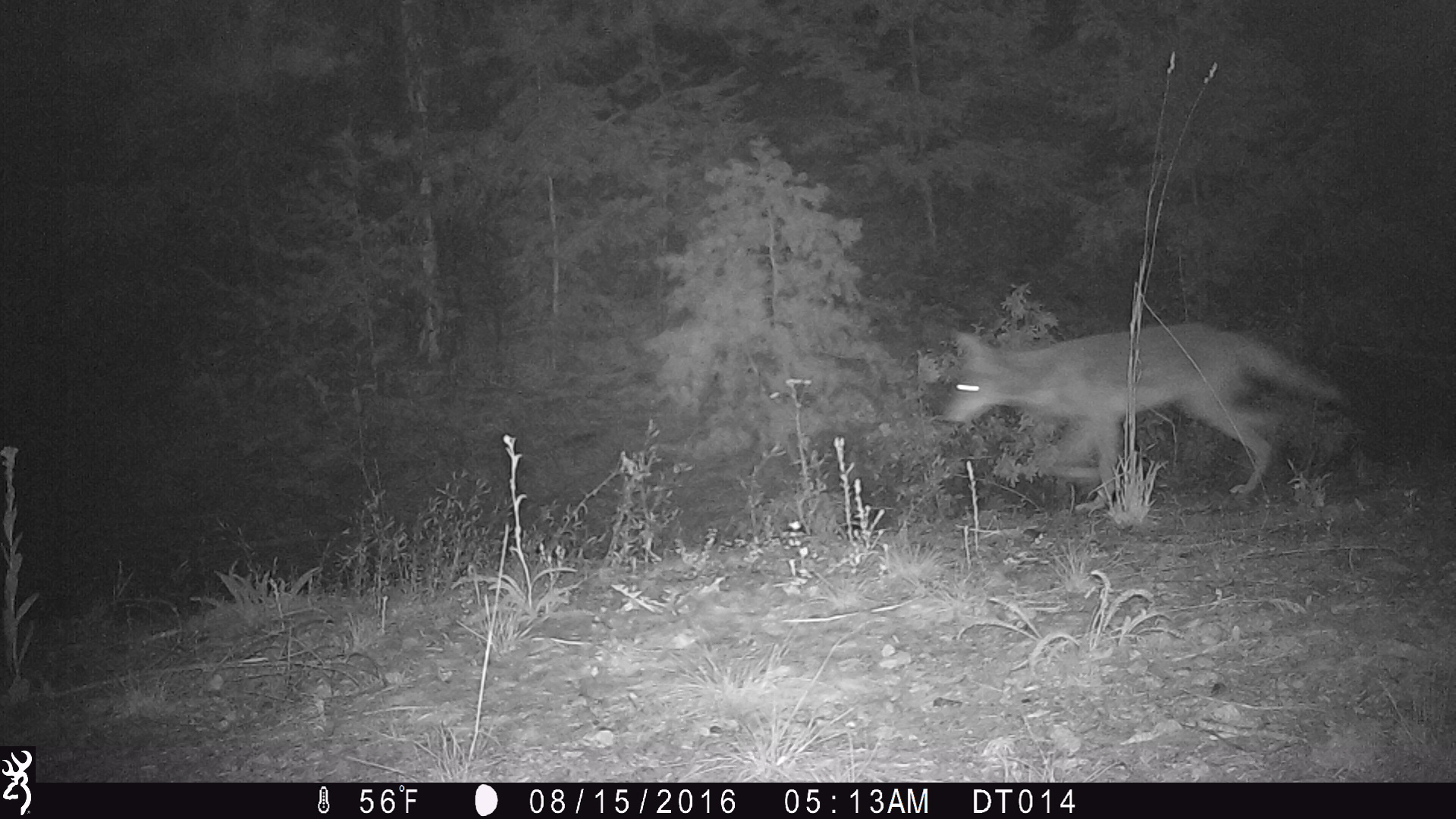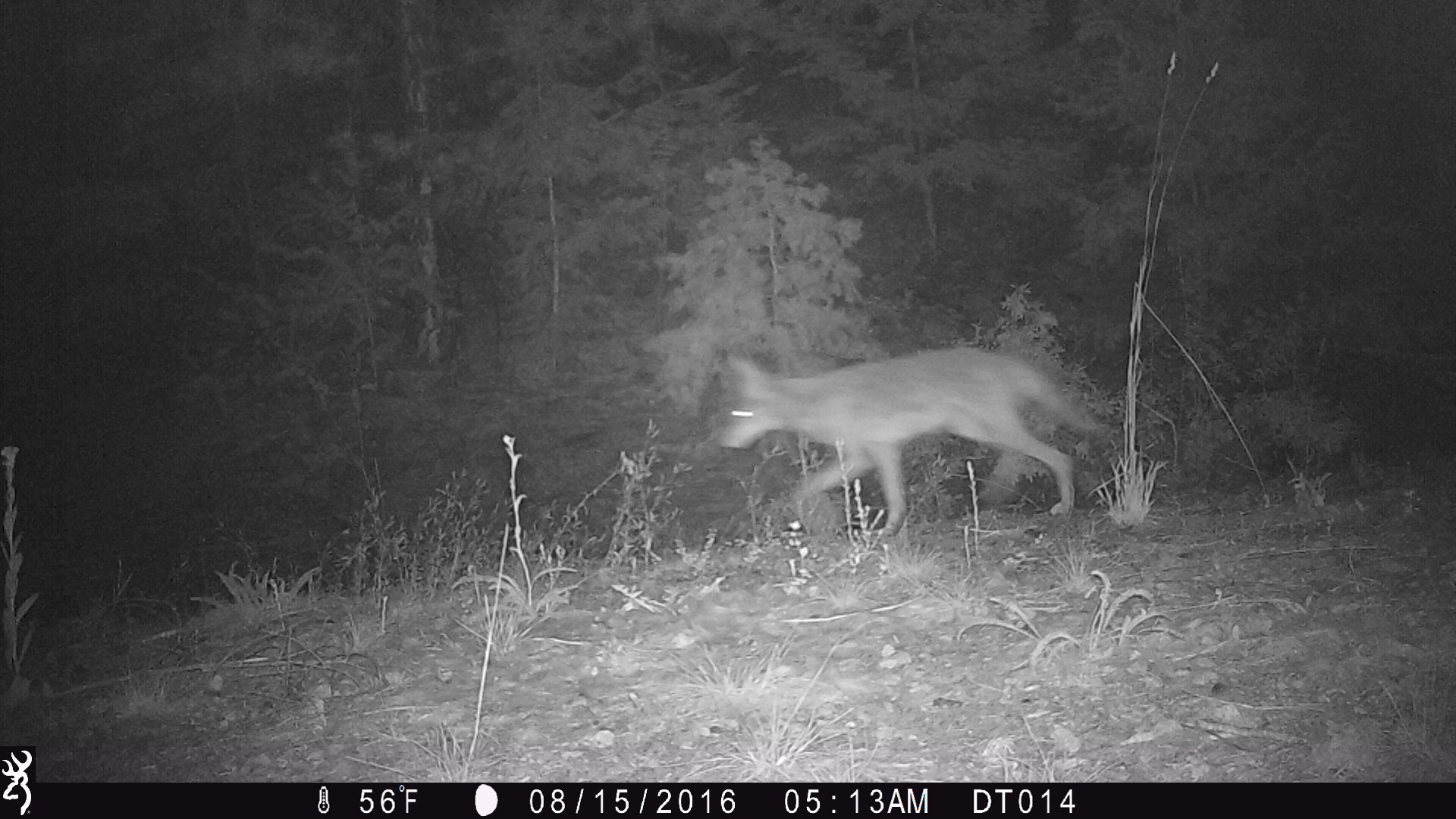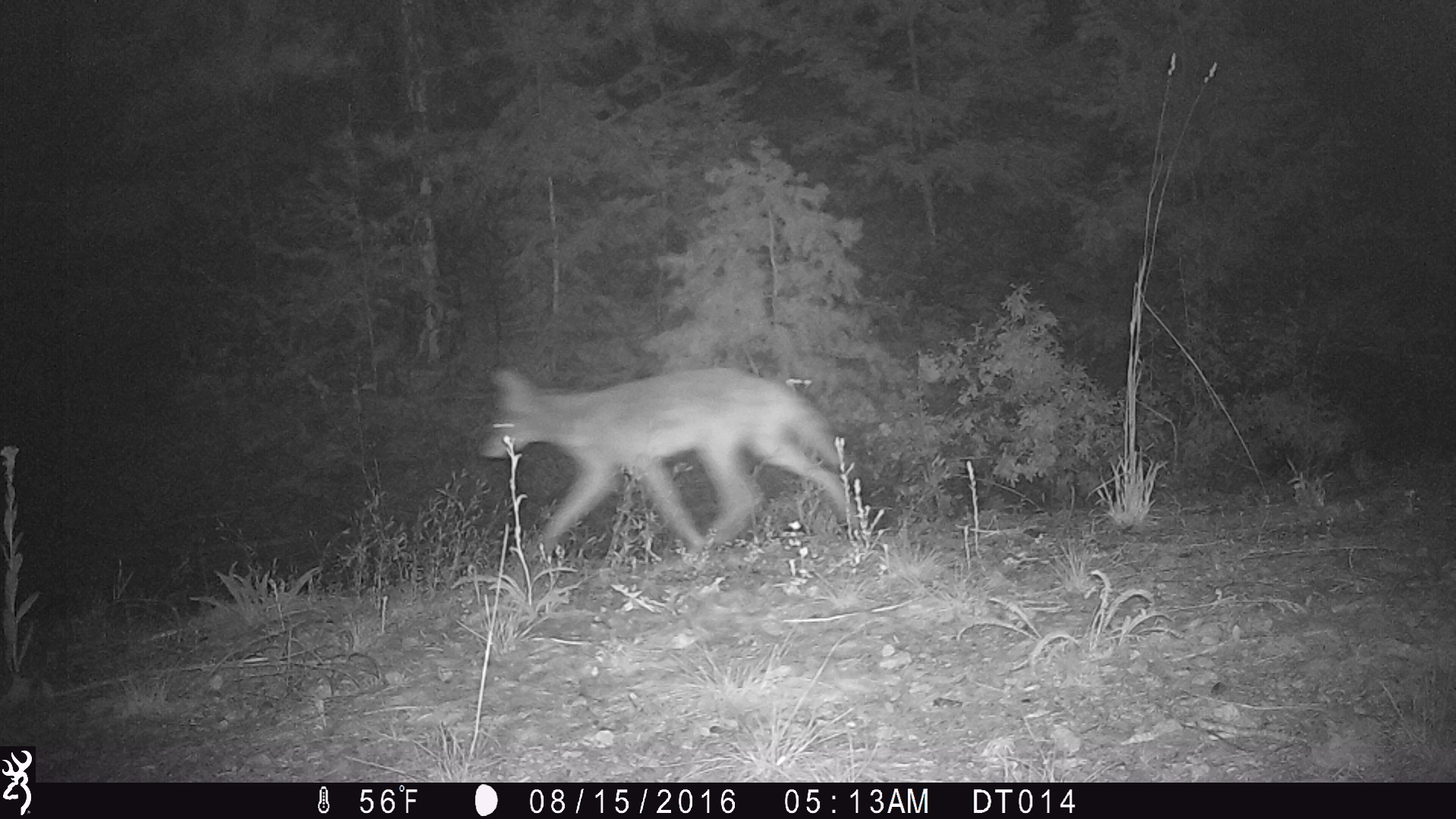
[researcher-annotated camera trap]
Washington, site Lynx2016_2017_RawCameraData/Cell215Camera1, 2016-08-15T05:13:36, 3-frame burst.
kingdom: Animalia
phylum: Chordata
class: Mammalia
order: Carnivora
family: Canidae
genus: Canis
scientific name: Canis latrans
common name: coyote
Canis latrans (coyote). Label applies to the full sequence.